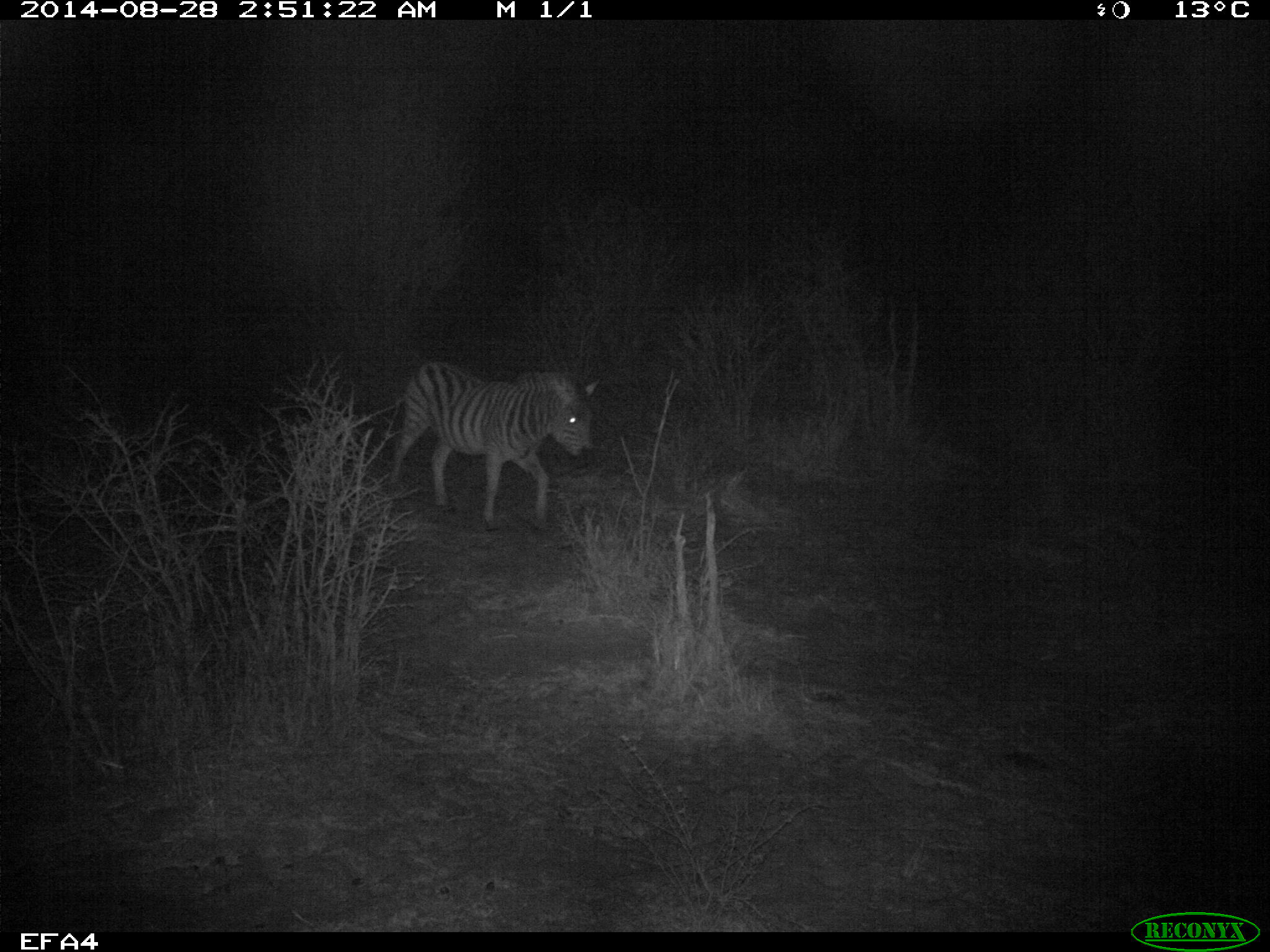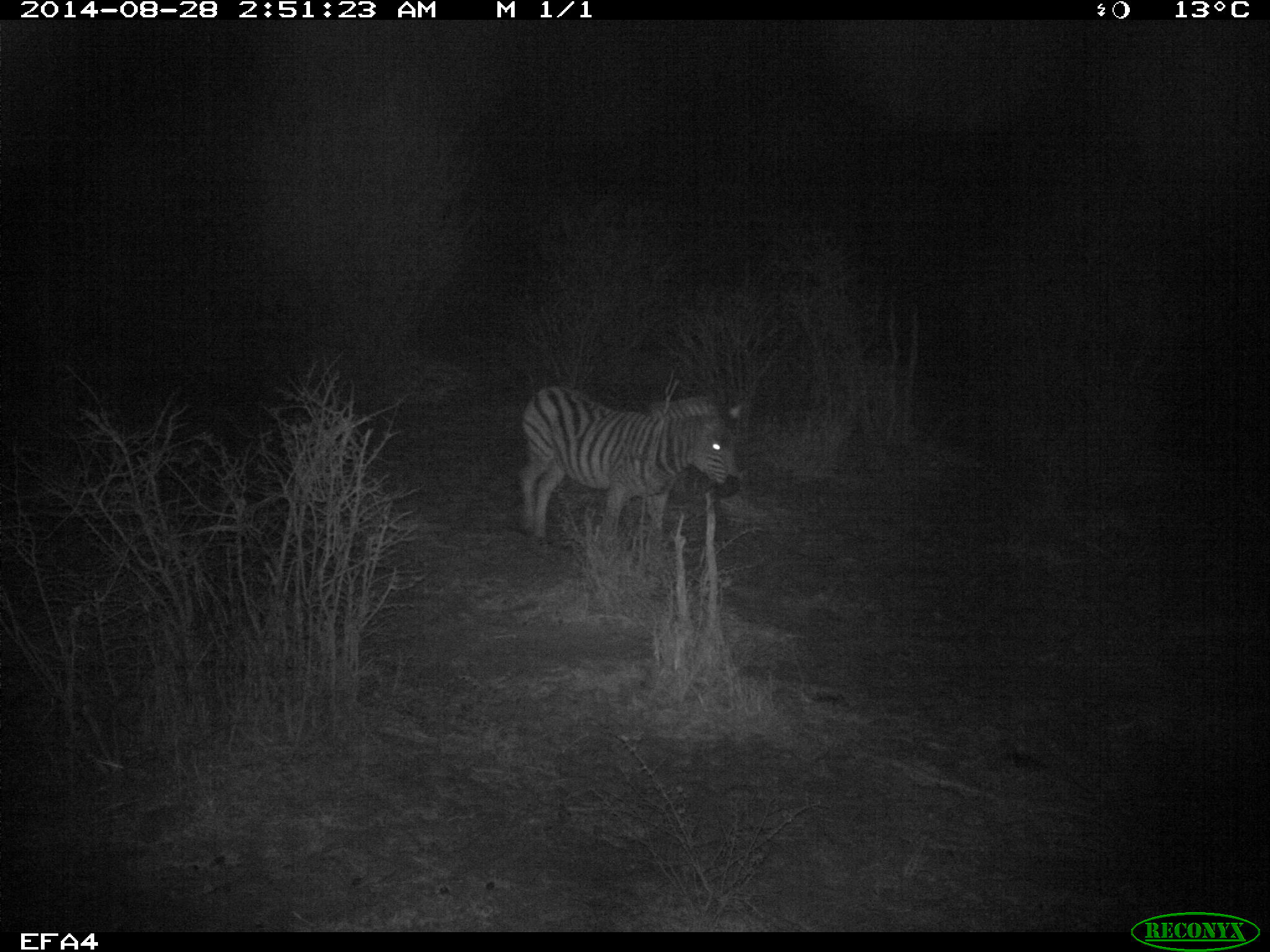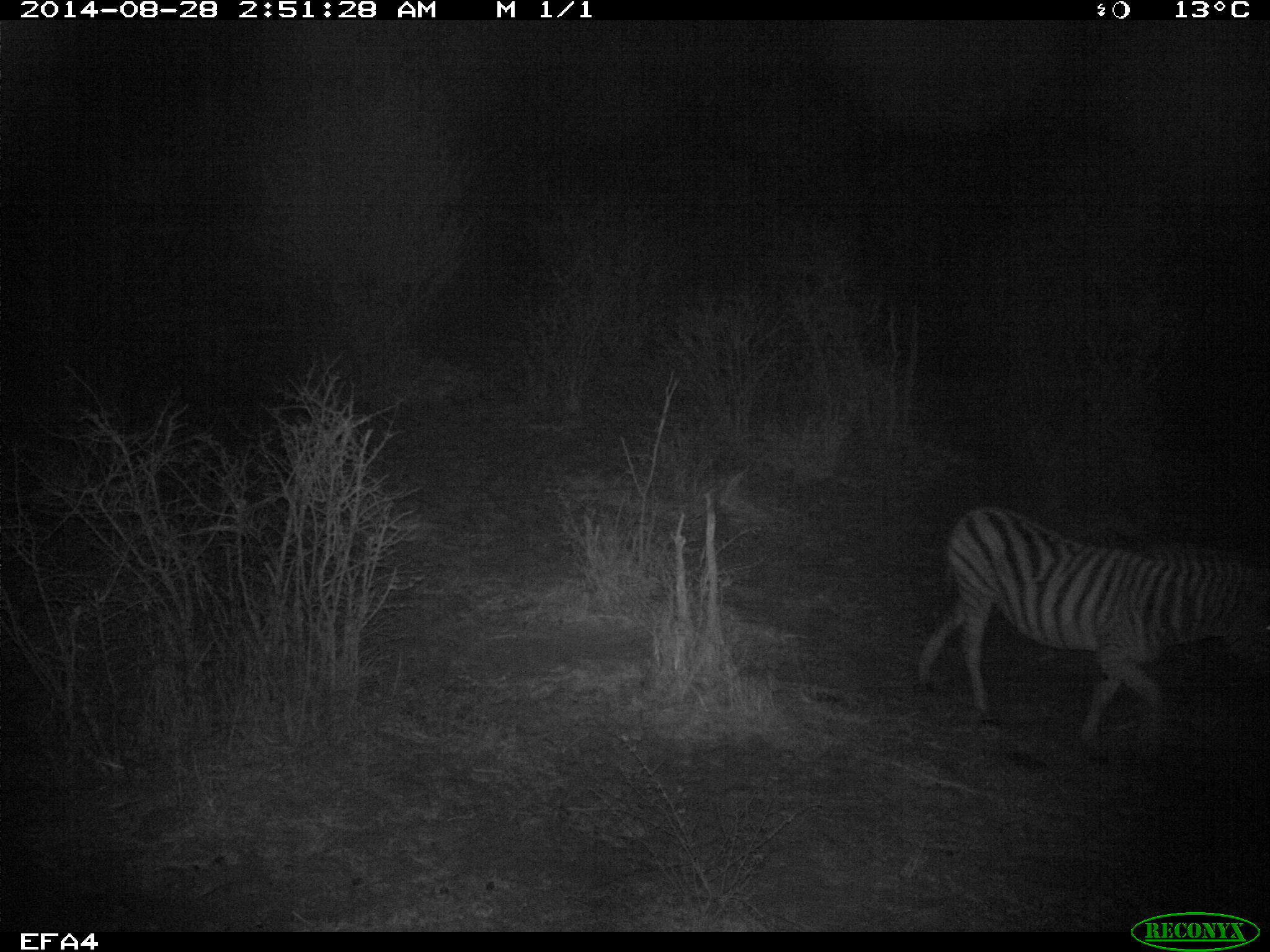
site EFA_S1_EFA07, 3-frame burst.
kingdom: Animalia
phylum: Chordata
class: Mammalia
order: Perissodactyla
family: Equidae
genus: Equus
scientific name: Equus quagga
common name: plains zebra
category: zebraplains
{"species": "zebraplains (plains zebra) (Equus quagga)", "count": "1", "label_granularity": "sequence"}